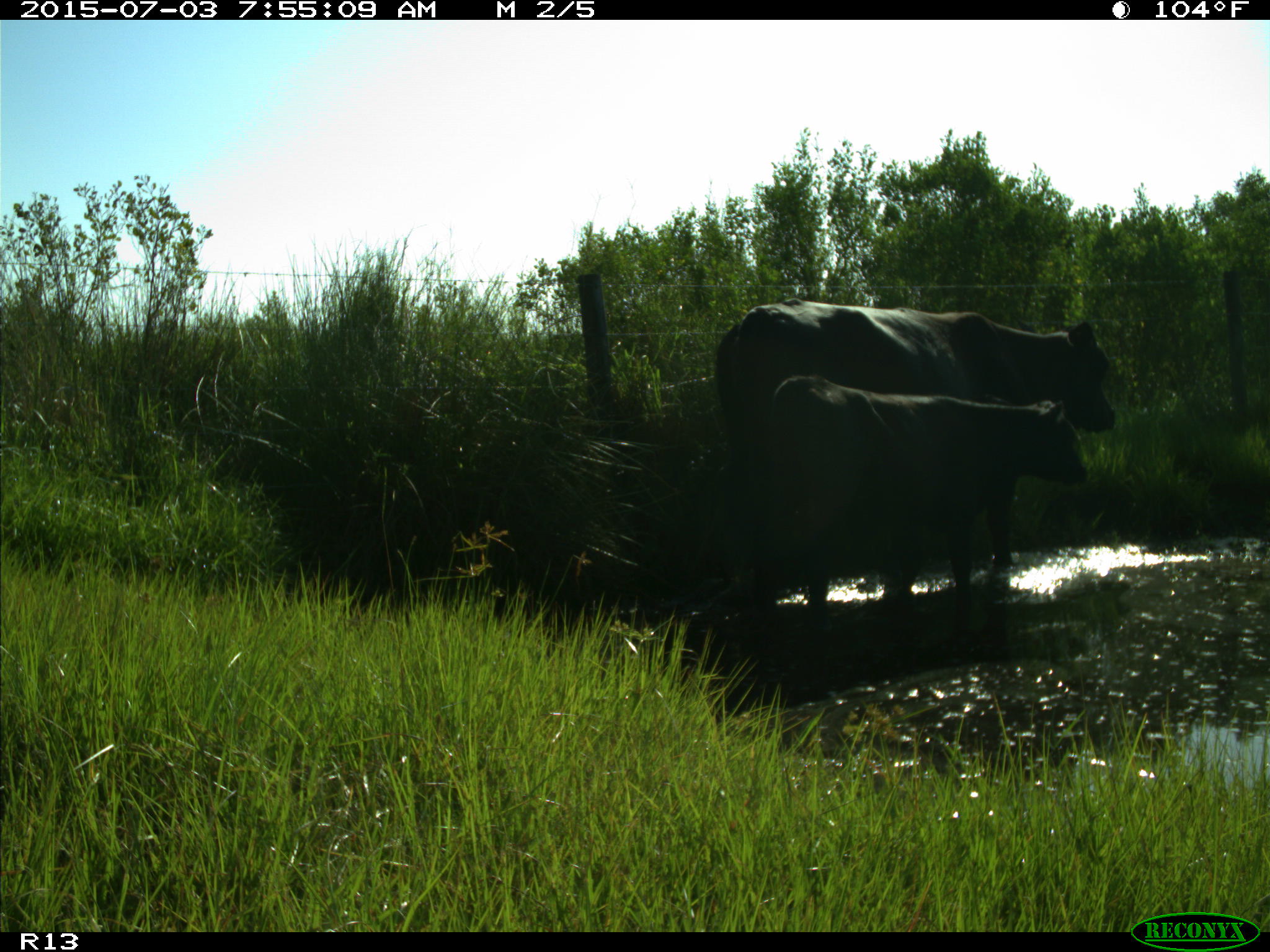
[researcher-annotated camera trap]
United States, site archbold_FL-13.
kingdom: Animalia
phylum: Chordata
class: Mammalia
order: Artiodactyla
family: Bovidae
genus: Bos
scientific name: Bos taurus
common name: domestic cow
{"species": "Bos taurus (domestic cow)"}